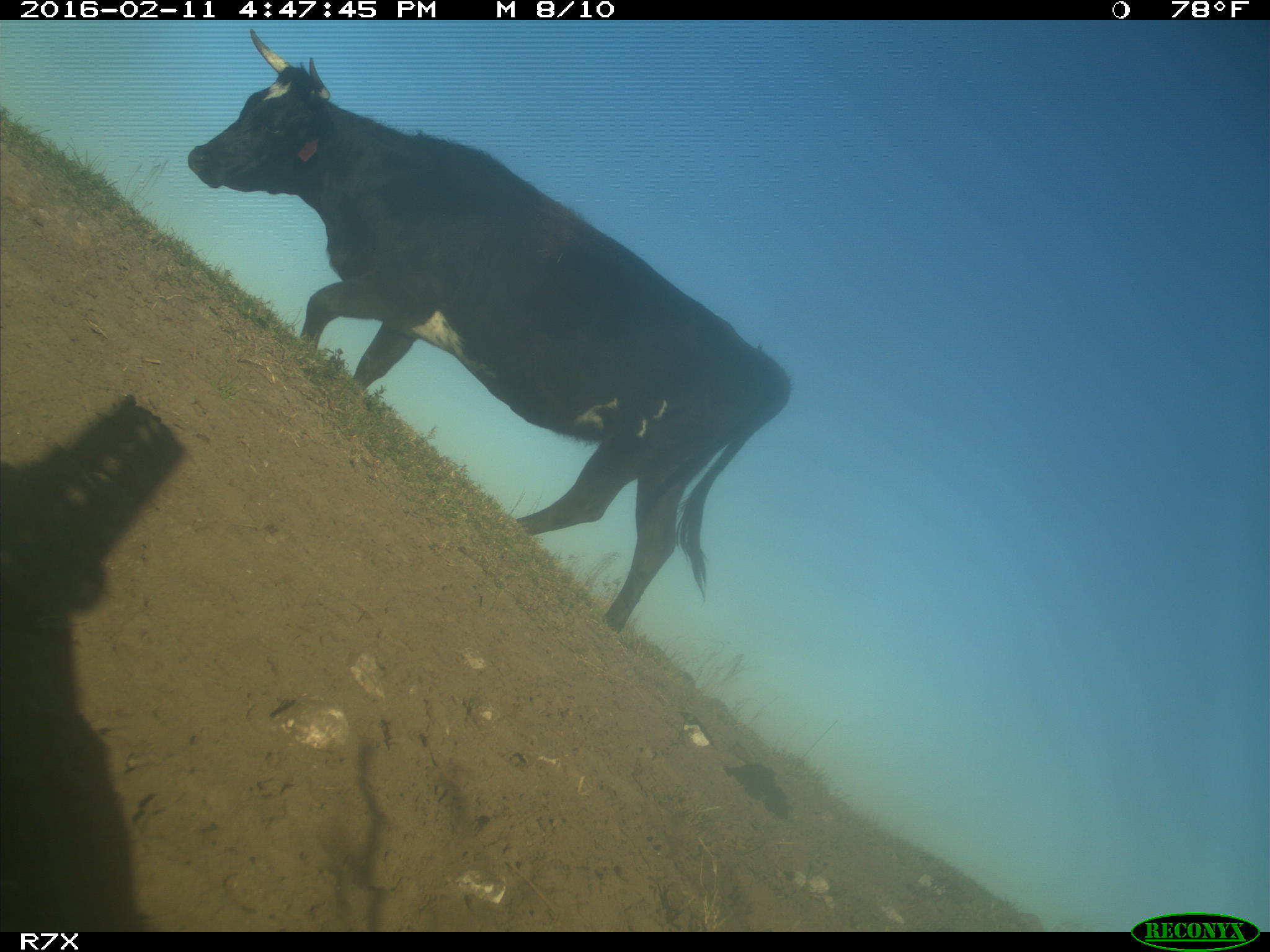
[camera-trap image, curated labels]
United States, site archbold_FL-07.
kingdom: Animalia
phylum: Chordata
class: Mammalia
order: Artiodactyla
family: Bovidae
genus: Bos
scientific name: Bos taurus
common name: domestic cow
Bos taurus (domestic cow).